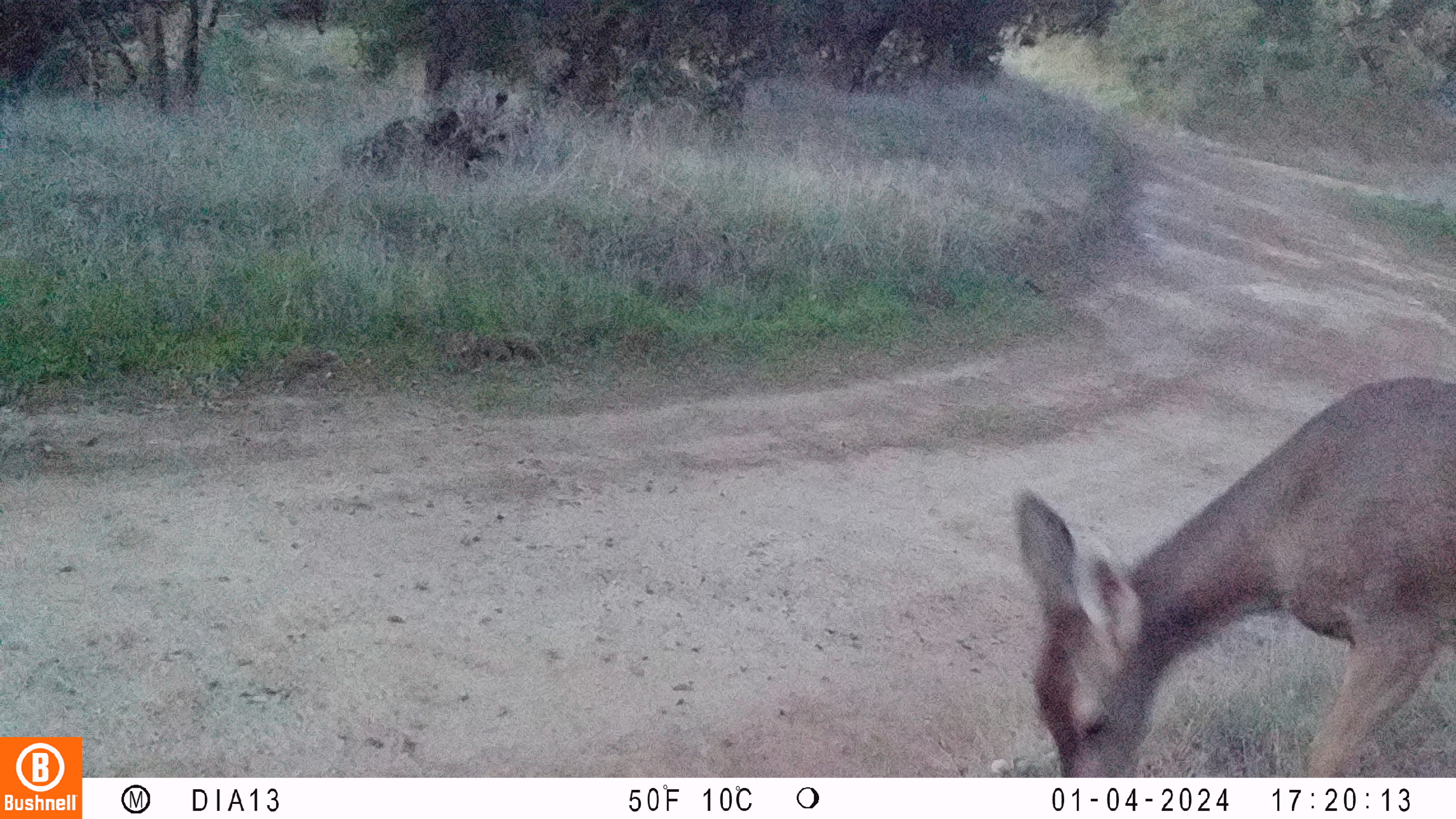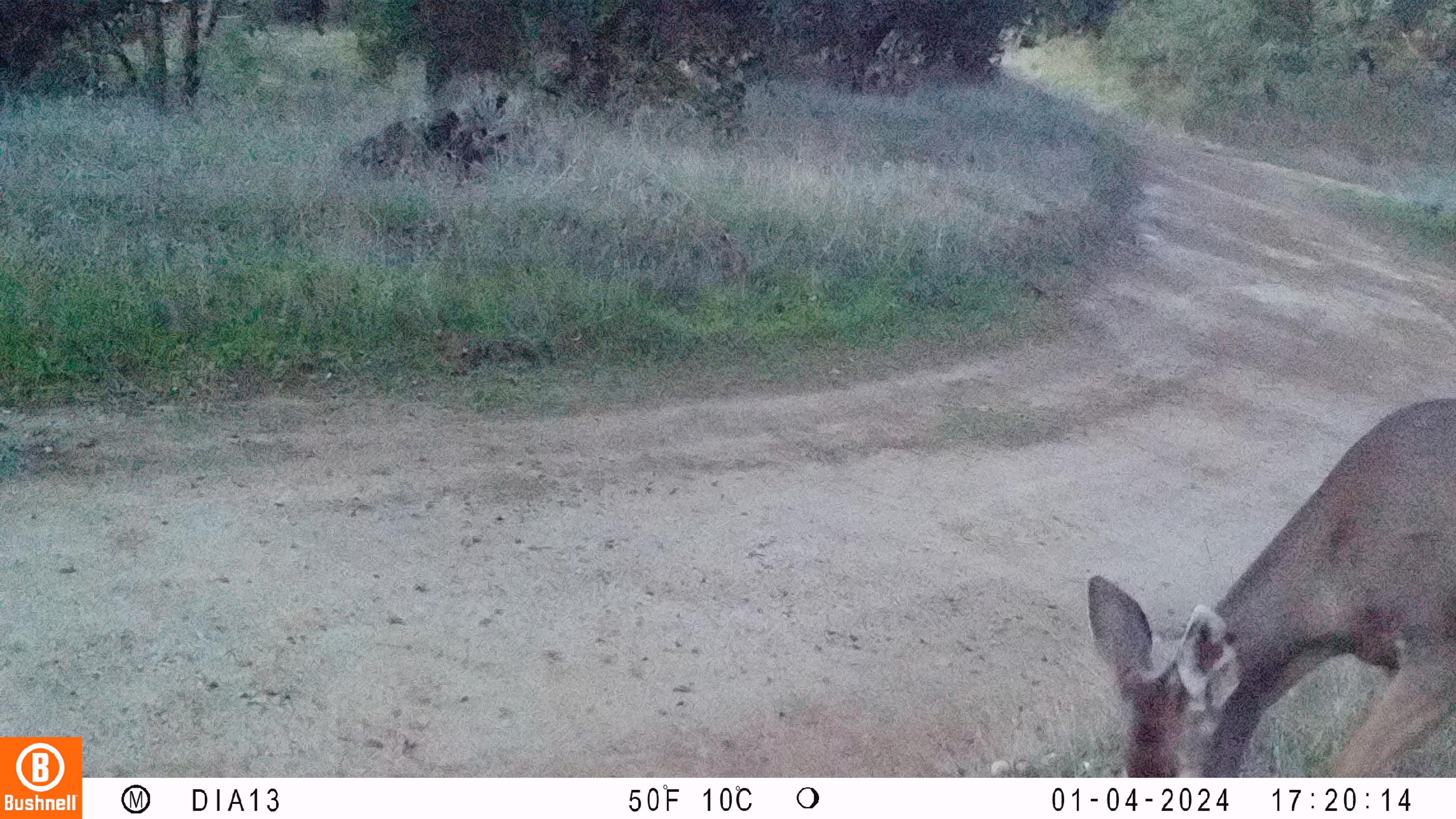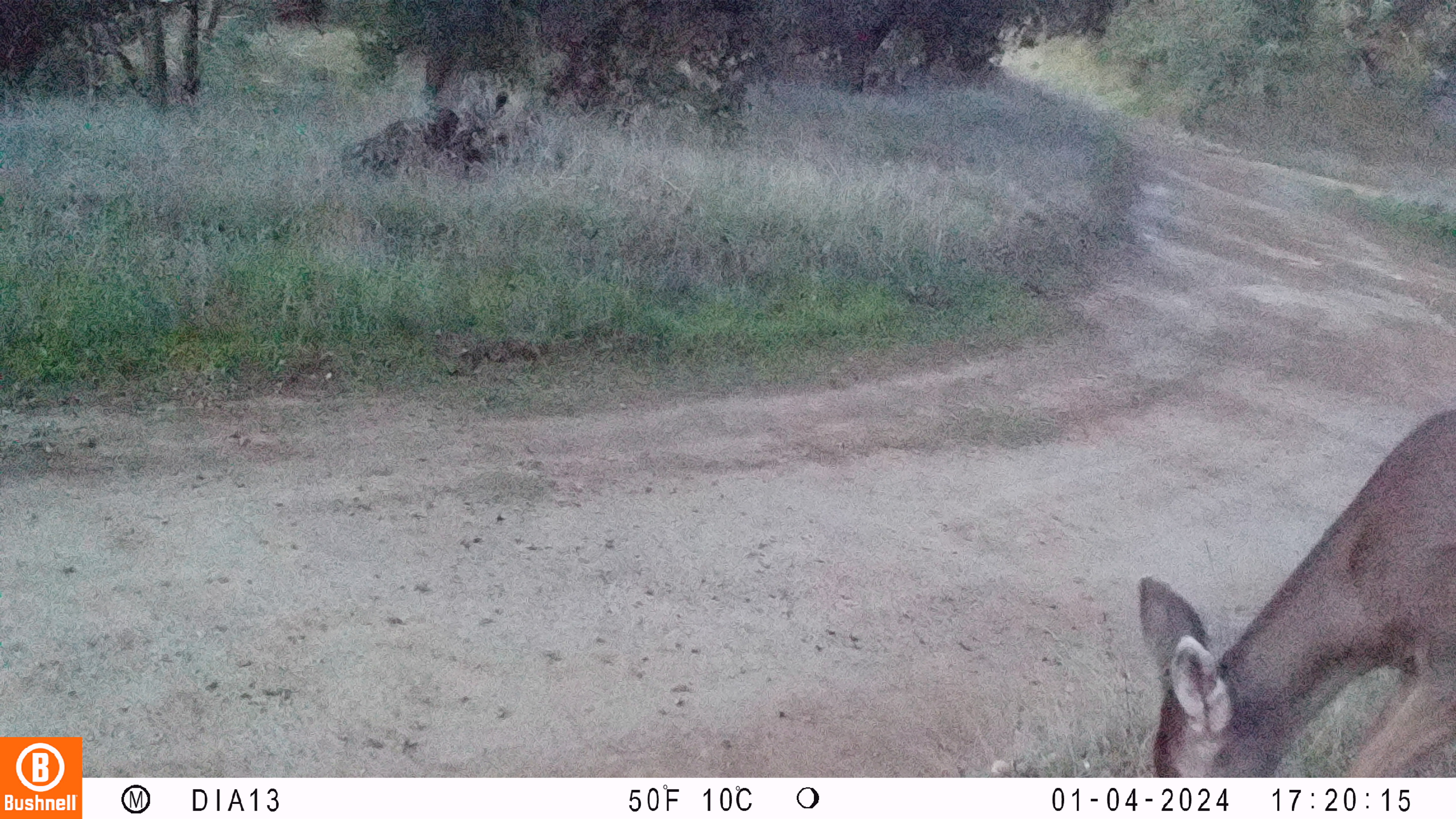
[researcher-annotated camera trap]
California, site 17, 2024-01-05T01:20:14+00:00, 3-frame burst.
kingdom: Animalia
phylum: Chordata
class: Mammalia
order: Artiodactyla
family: Cervidae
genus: Odocoileus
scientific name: Odocoileus hemionus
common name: mule deer